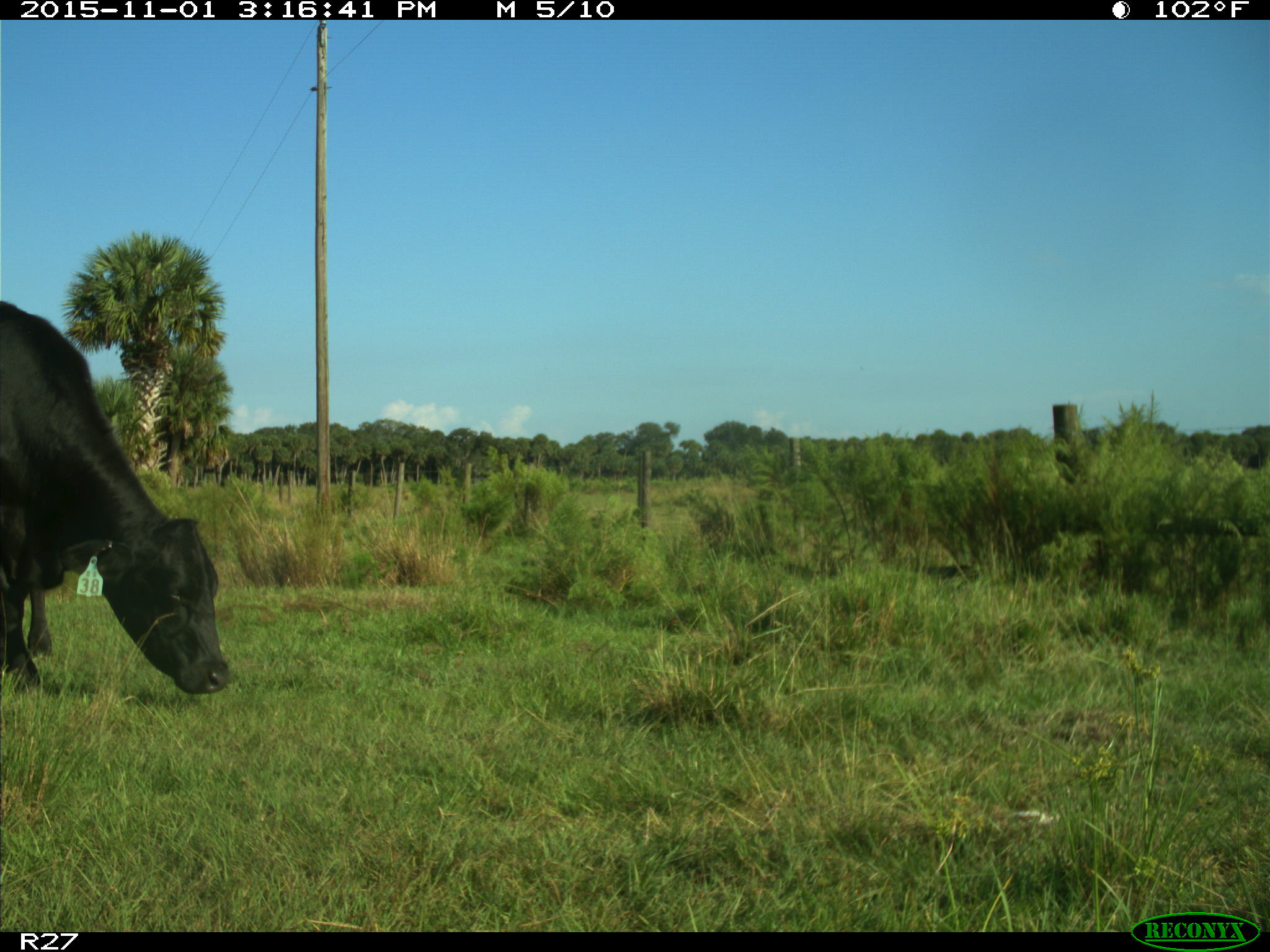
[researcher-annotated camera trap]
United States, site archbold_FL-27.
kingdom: Animalia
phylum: Chordata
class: Mammalia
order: Artiodactyla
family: Bovidae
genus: Bos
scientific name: Bos taurus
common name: domestic cow